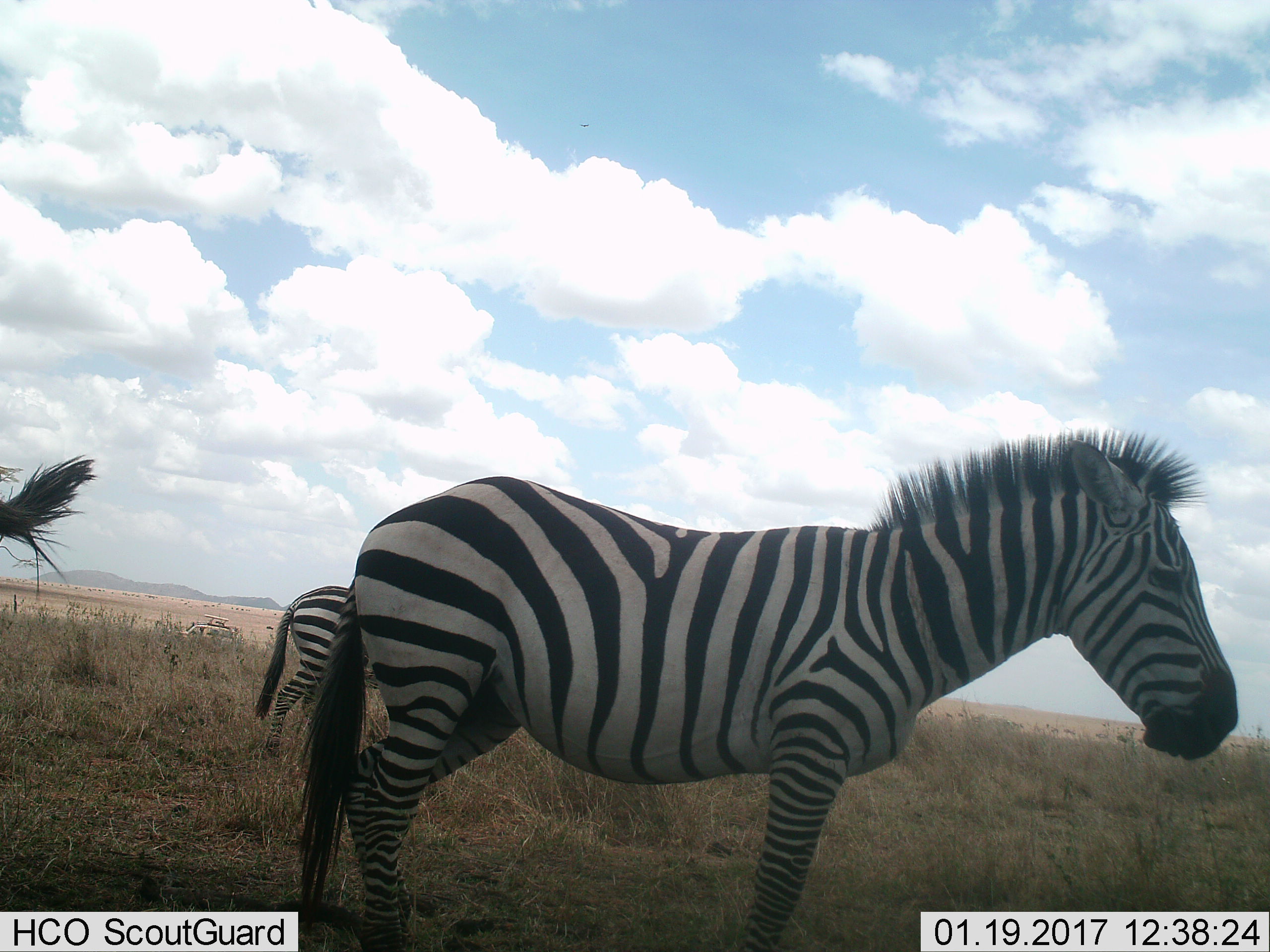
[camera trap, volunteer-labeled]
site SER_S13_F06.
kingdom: Animalia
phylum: Chordata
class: Mammalia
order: Perissodactyla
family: Equidae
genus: Equus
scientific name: Equus quagga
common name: plains zebra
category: zebraplains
Zebraplains (plains zebra) (Equus quagga), count 3. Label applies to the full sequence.